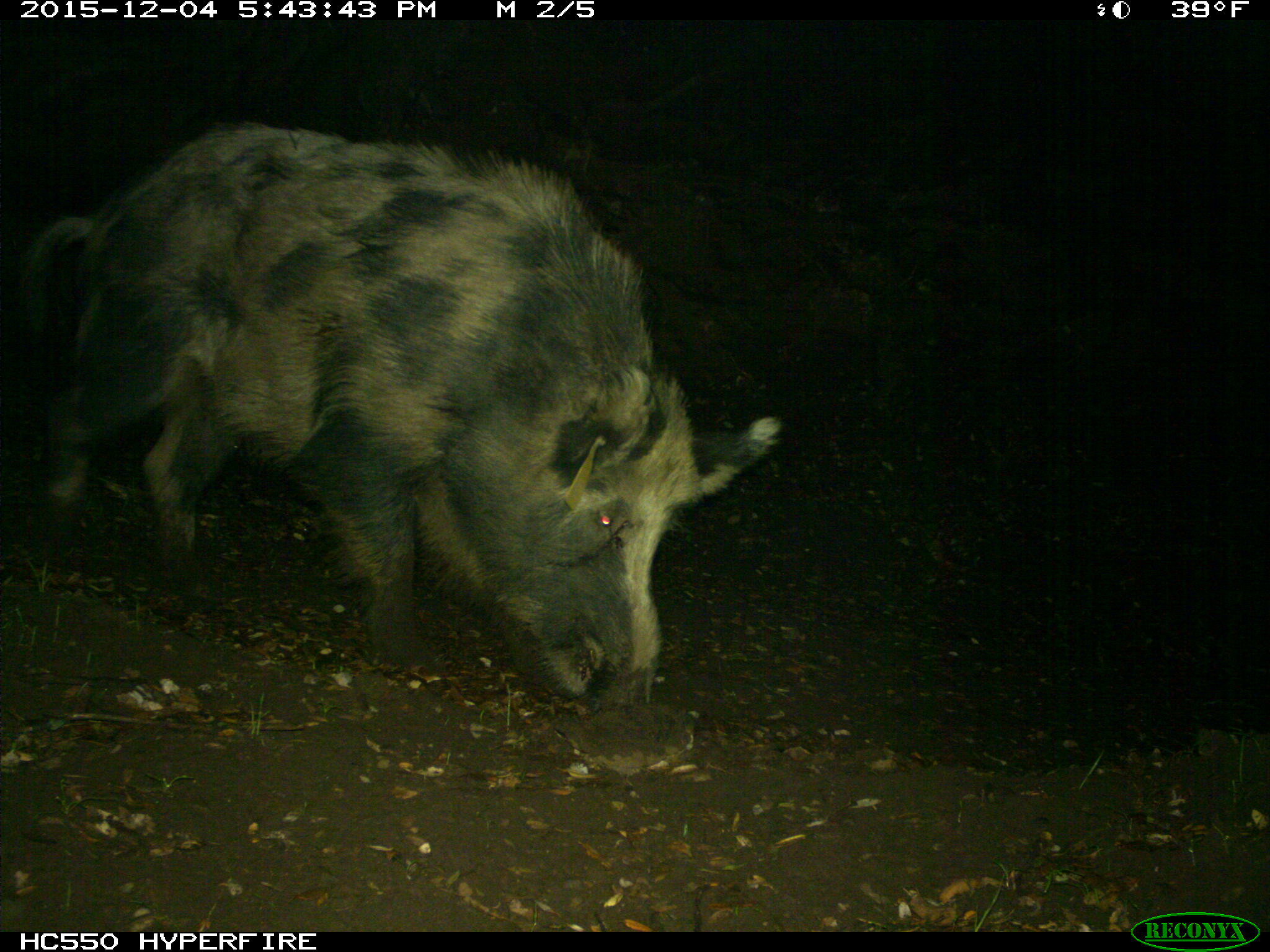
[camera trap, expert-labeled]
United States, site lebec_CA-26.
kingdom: Animalia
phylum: Chordata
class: Mammalia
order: Artiodactyla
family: Suidae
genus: Sus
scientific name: Sus scrofa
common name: wild boar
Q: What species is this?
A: Sus scrofa (wild boar).